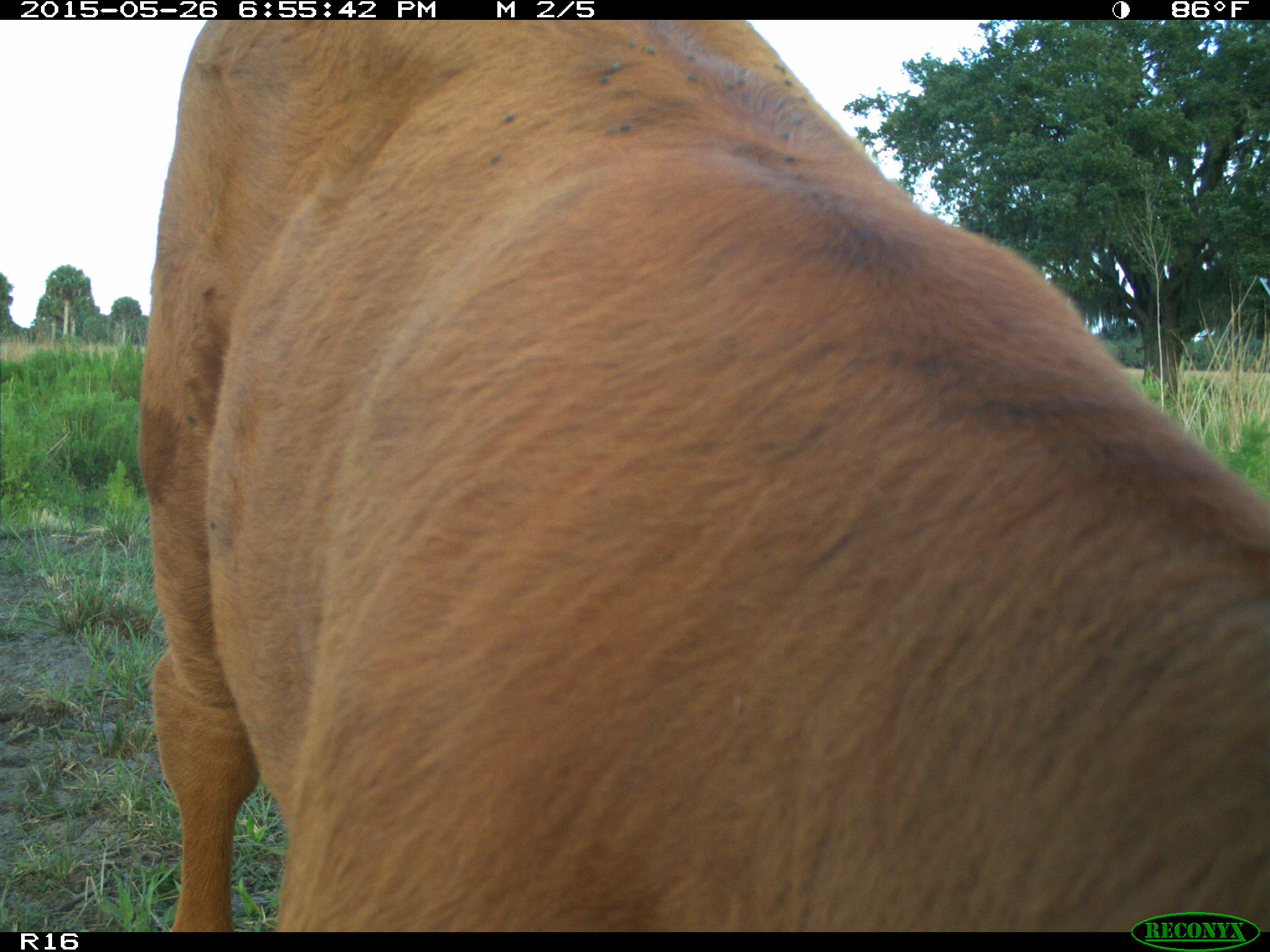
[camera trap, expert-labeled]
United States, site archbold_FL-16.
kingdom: Animalia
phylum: Chordata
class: Mammalia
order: Artiodactyla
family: Bovidae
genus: Bos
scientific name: Bos taurus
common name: domestic cow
Bos taurus (domestic cow).